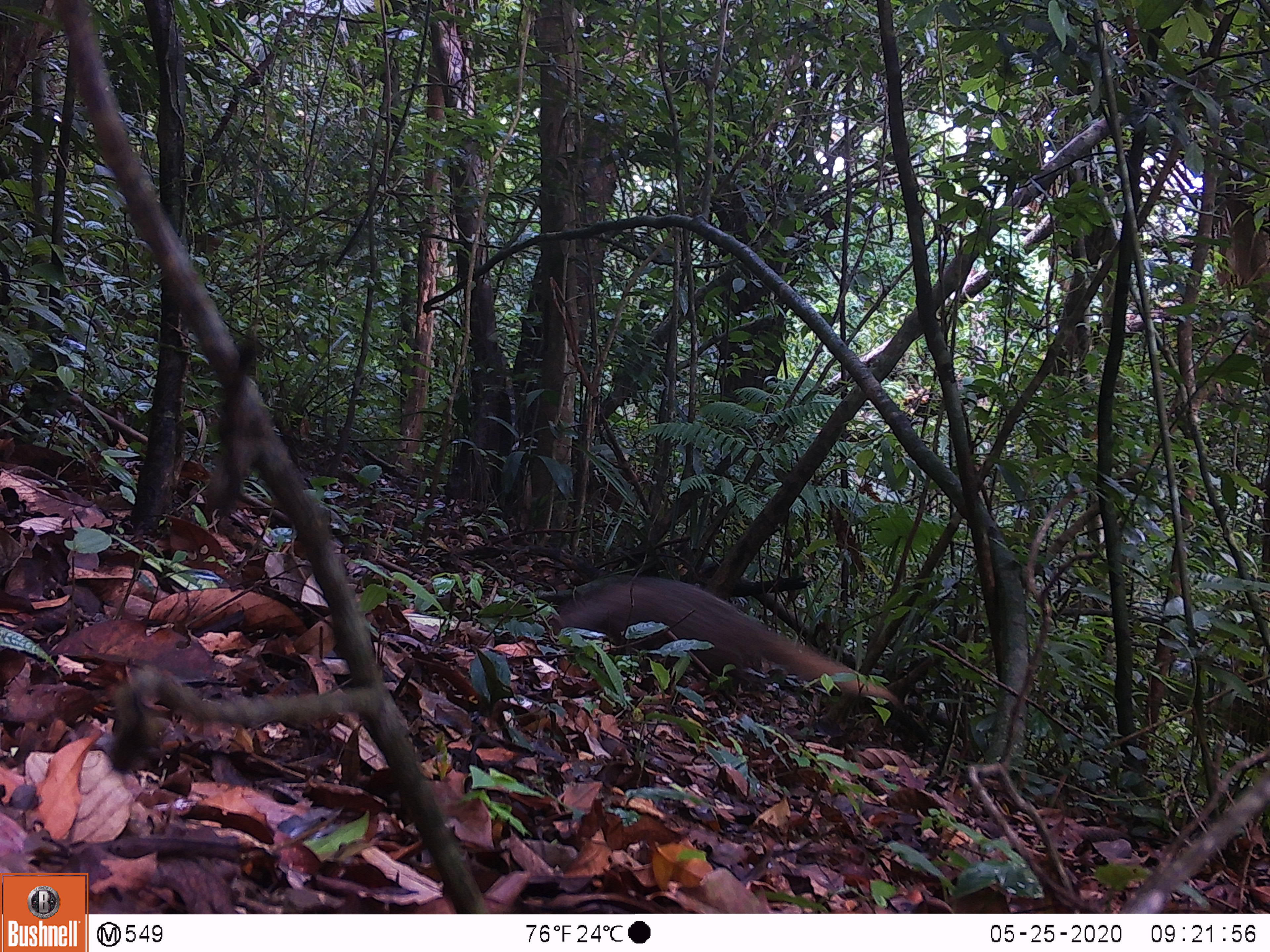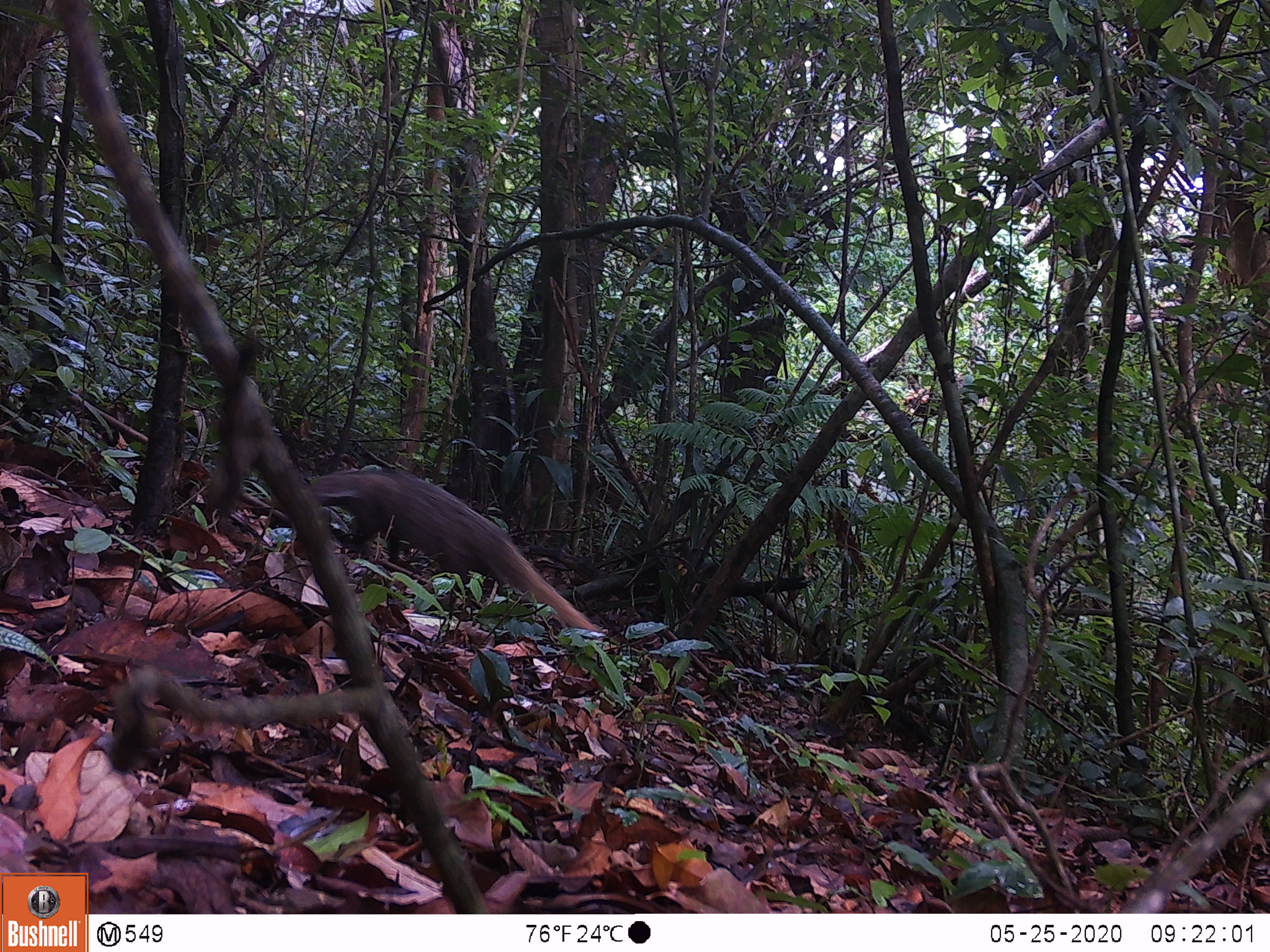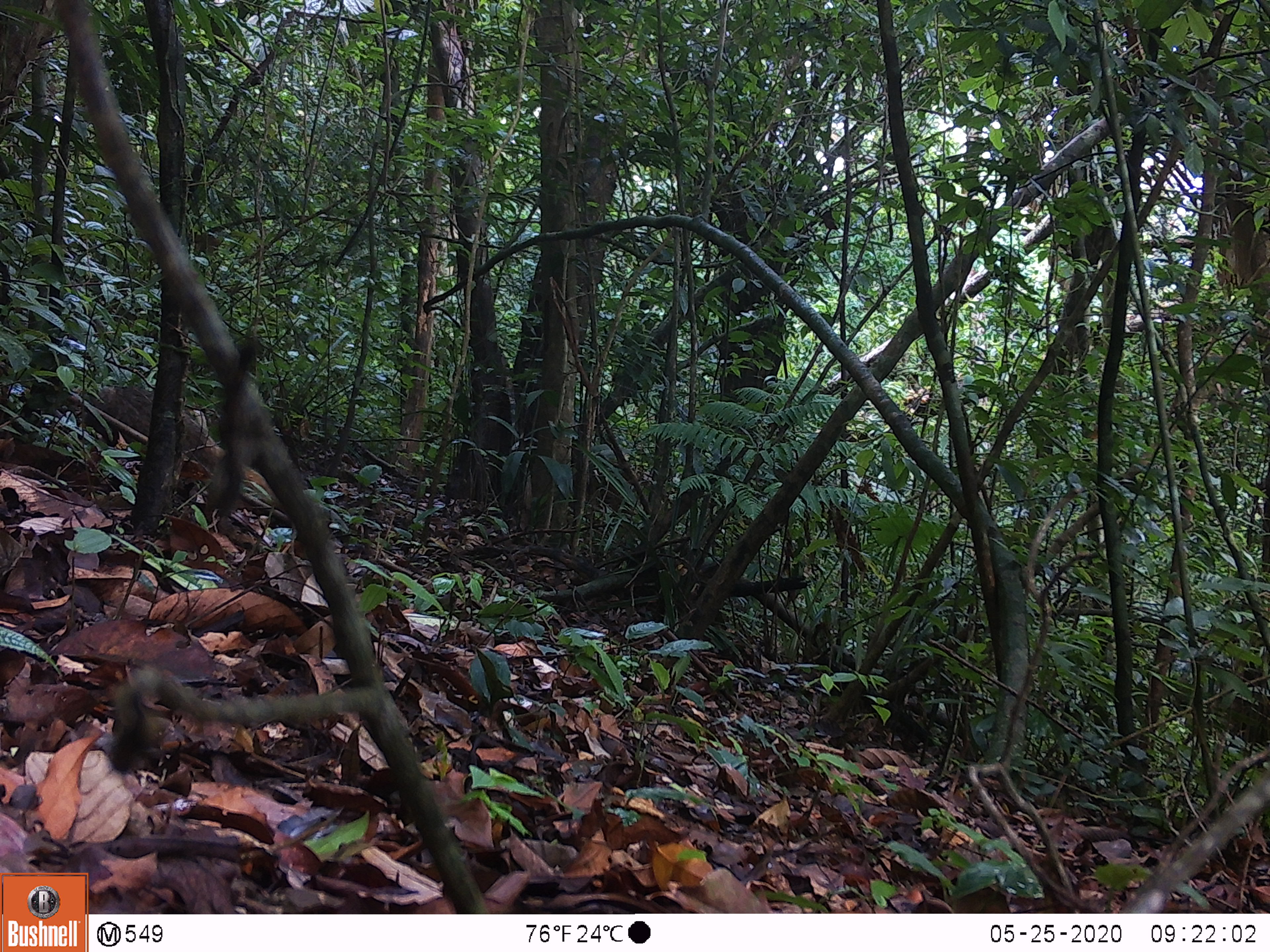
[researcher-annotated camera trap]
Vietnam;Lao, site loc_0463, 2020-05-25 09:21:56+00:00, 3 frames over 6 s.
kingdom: Animalia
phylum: Chordata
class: Mammalia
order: Carnivora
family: Herpestidae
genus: Urva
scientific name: Urva urva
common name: crab-eating mongoose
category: crab eating mongoose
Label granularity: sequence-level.